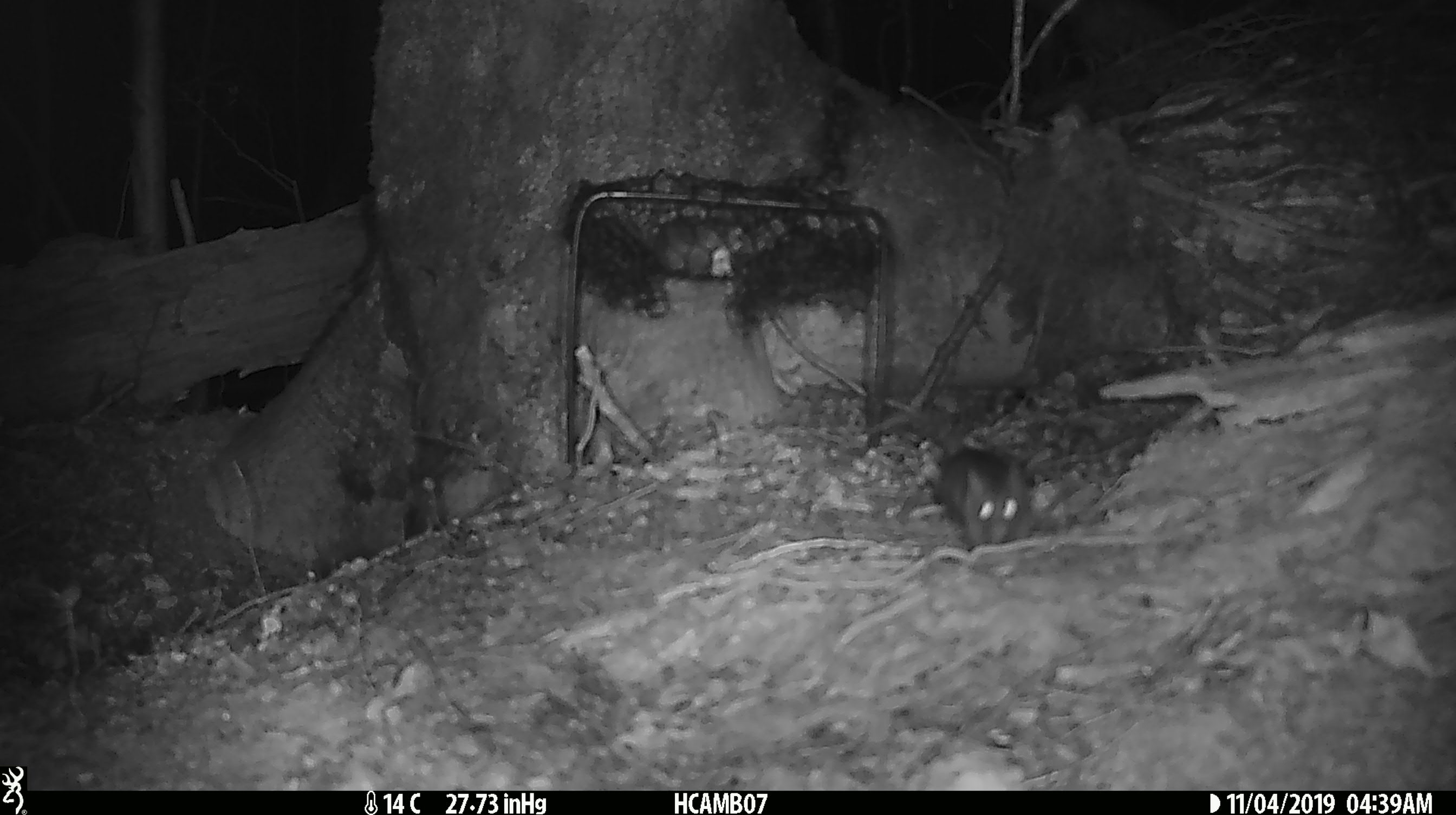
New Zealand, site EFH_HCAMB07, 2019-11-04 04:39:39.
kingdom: Animalia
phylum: Chordata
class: Mammalia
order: Rodentia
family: Muridae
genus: Mus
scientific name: Mus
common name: mouse